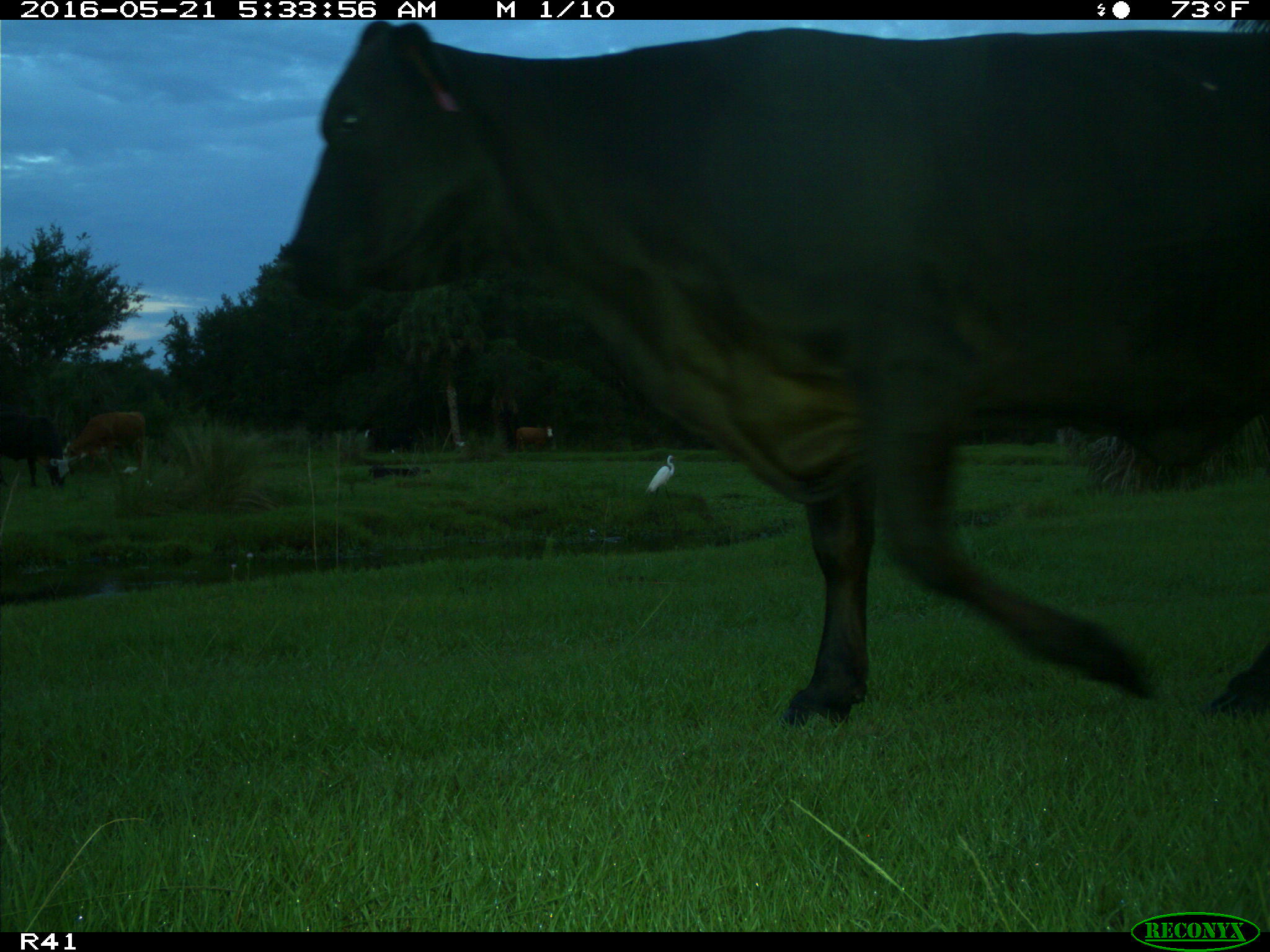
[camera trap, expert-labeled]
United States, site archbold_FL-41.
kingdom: Animalia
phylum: Chordata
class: Mammalia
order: Artiodactyla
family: Bovidae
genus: Bos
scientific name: Bos taurus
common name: domestic cow